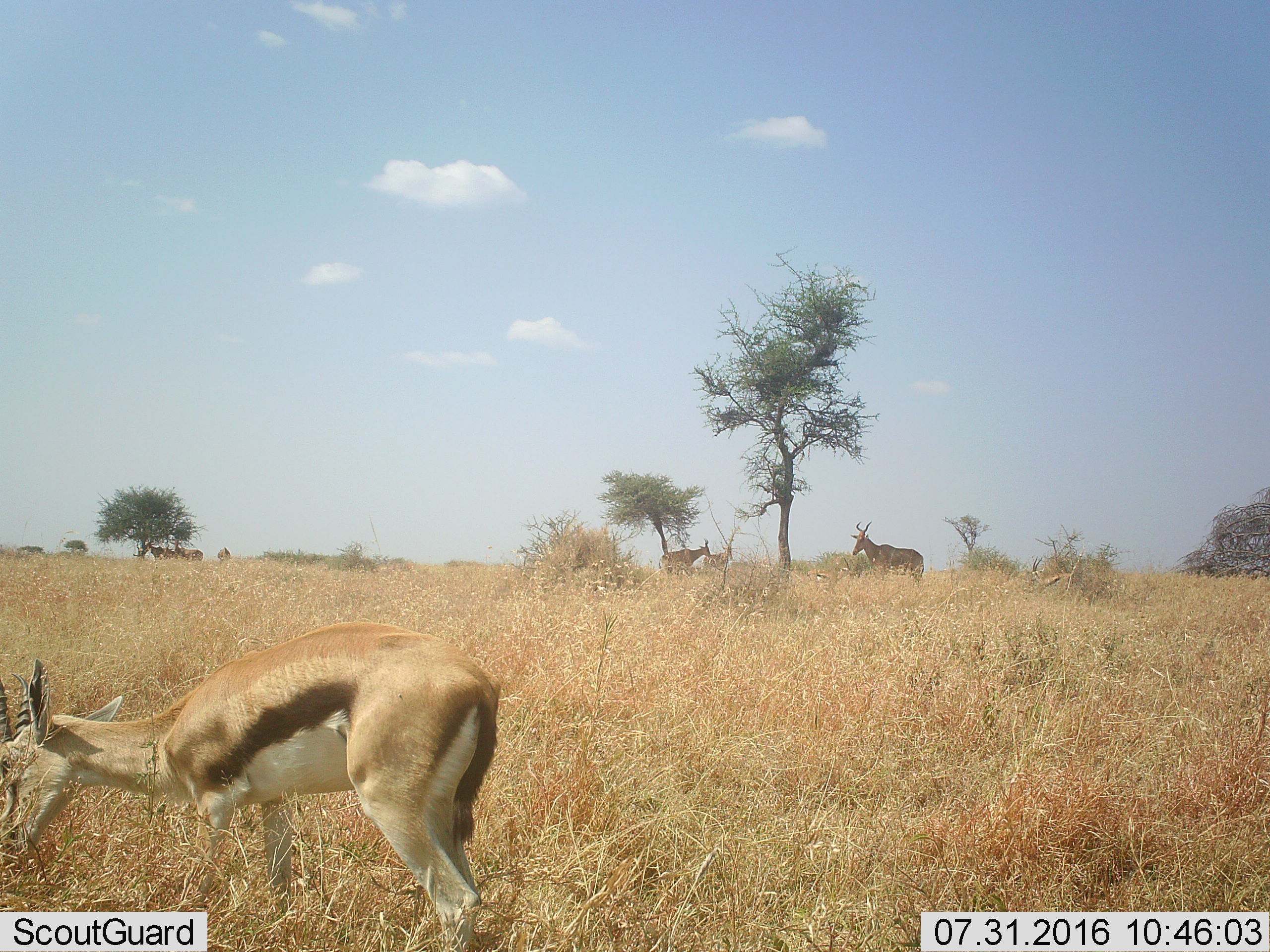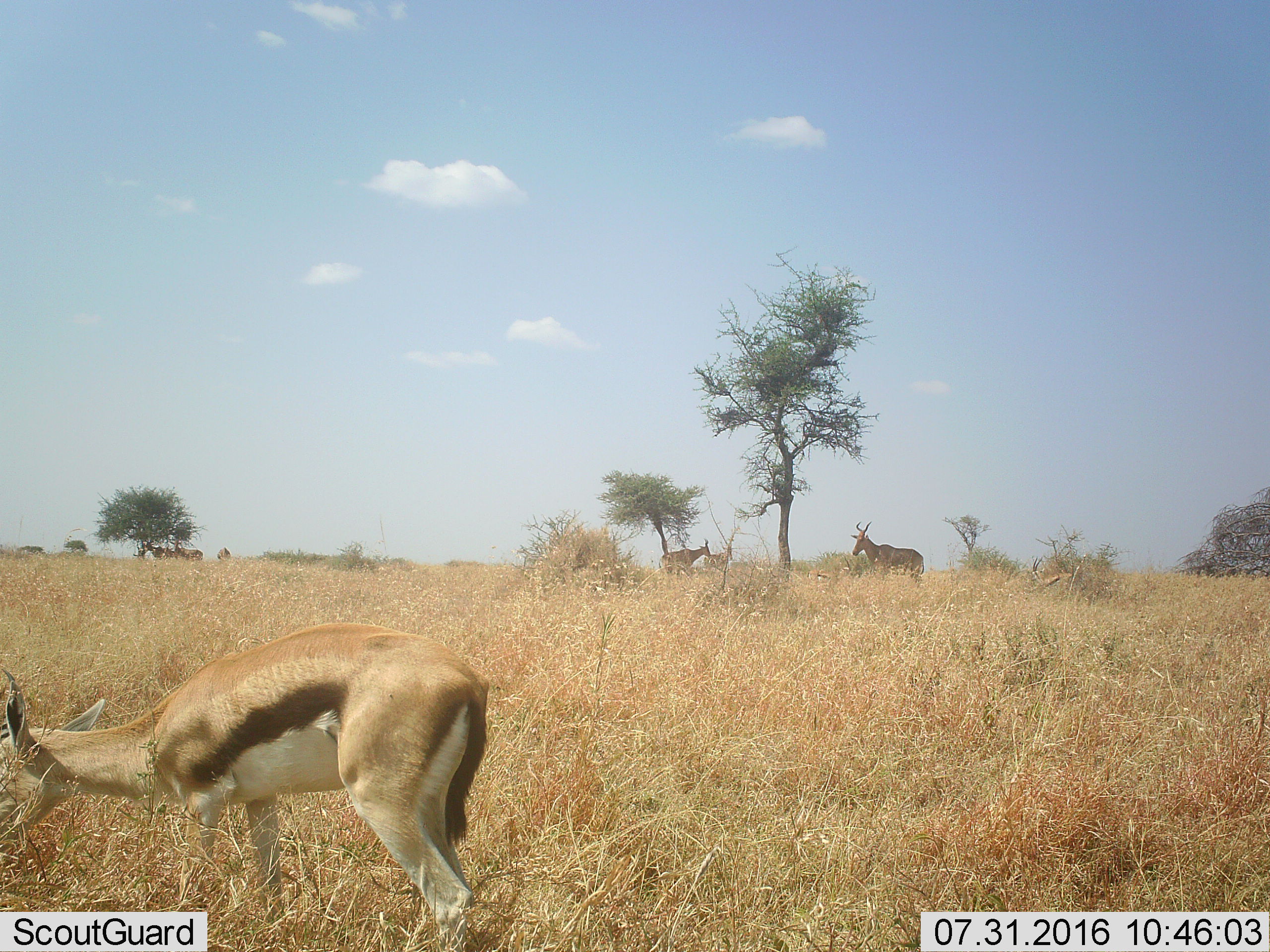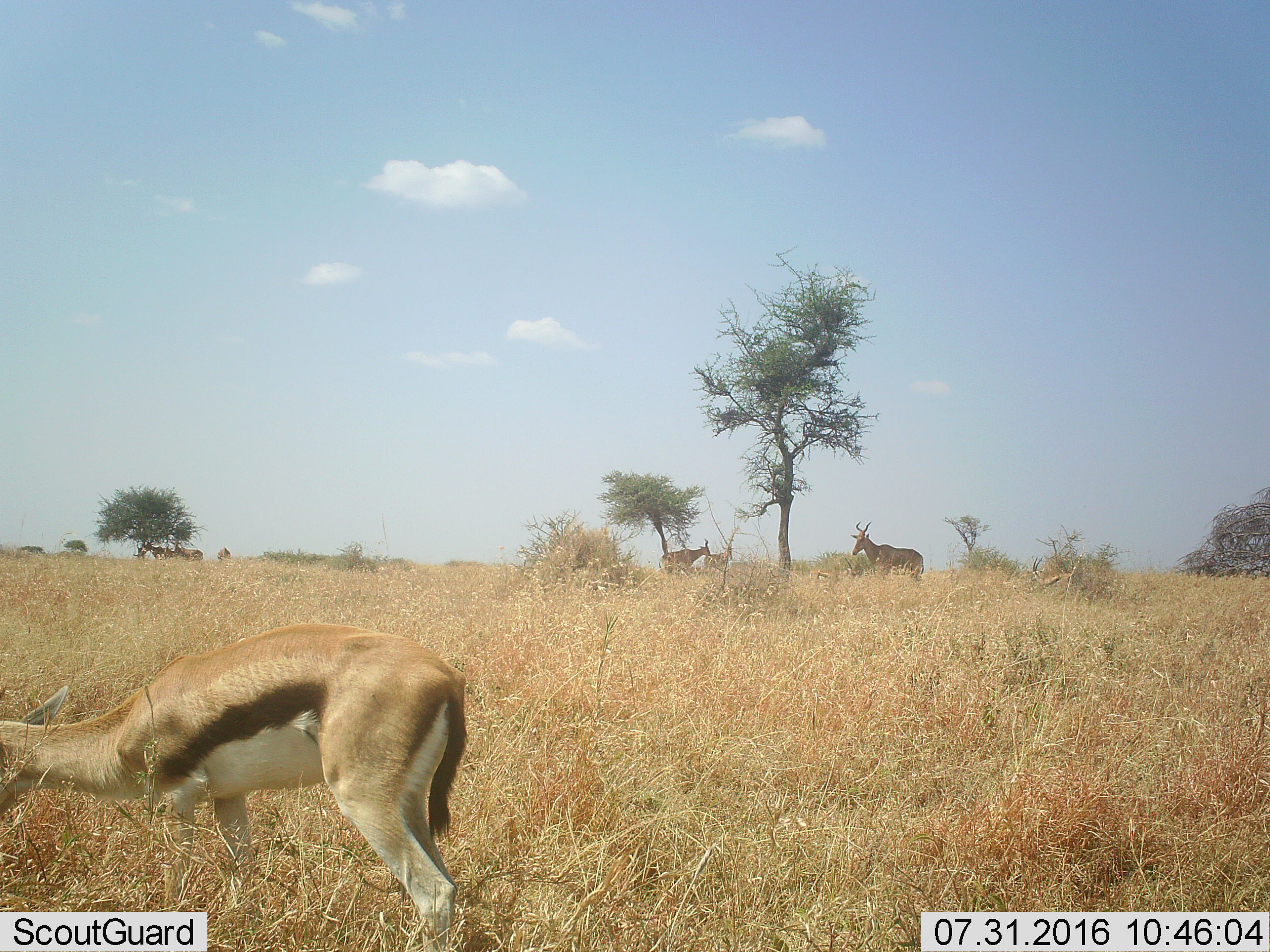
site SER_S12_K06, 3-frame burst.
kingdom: Animalia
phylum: Chordata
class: Mammalia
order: Artiodactyla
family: Bovidae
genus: Eudorcas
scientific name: Eudorcas thomsonii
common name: thomson's gazelle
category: gazellethomsons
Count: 3.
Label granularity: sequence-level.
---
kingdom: Animalia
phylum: Chordata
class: Mammalia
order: Artiodactyla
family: Bovidae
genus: Alcelaphus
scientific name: Alcelaphus buselaphus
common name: hartebeest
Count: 6.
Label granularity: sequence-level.